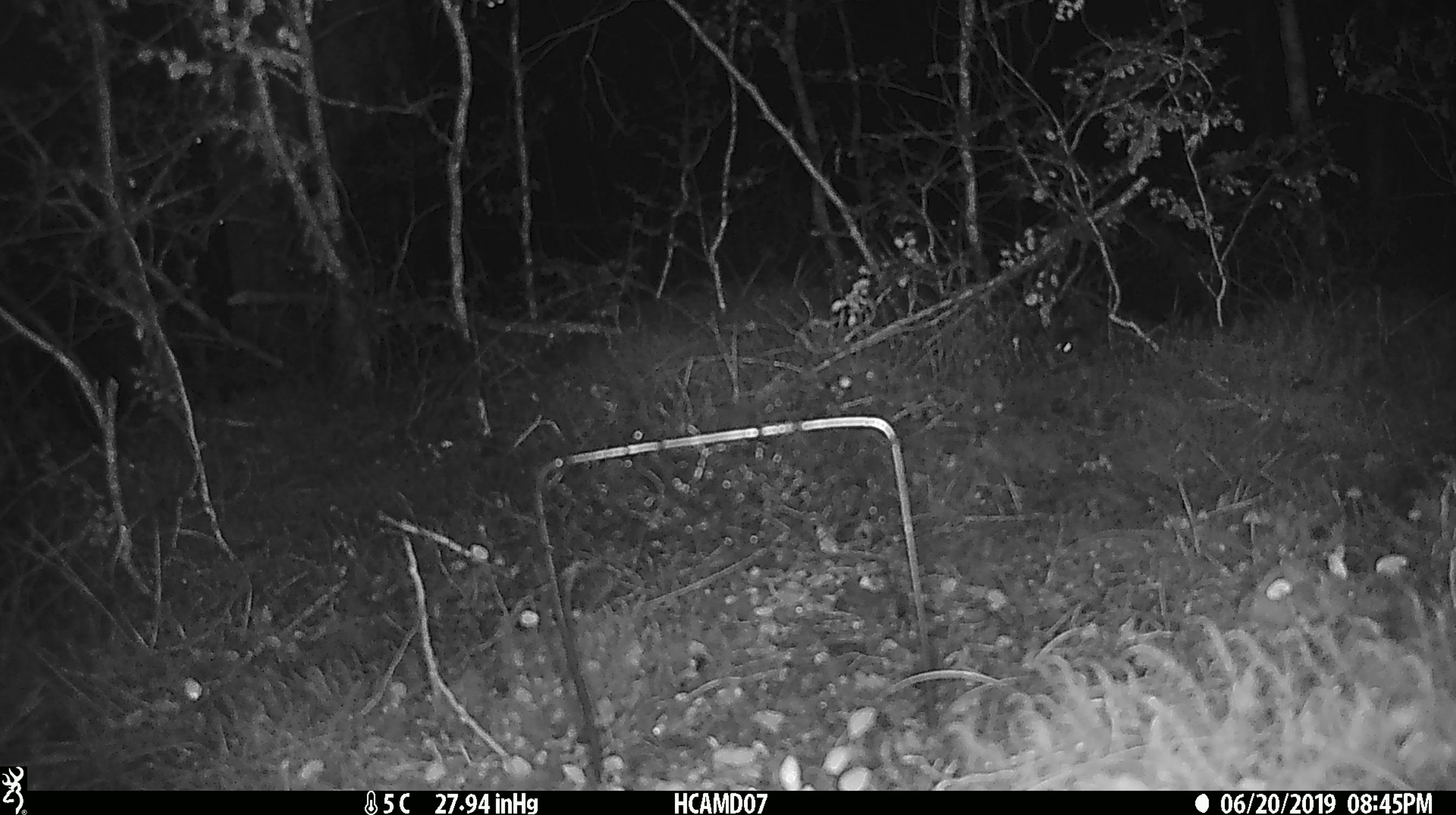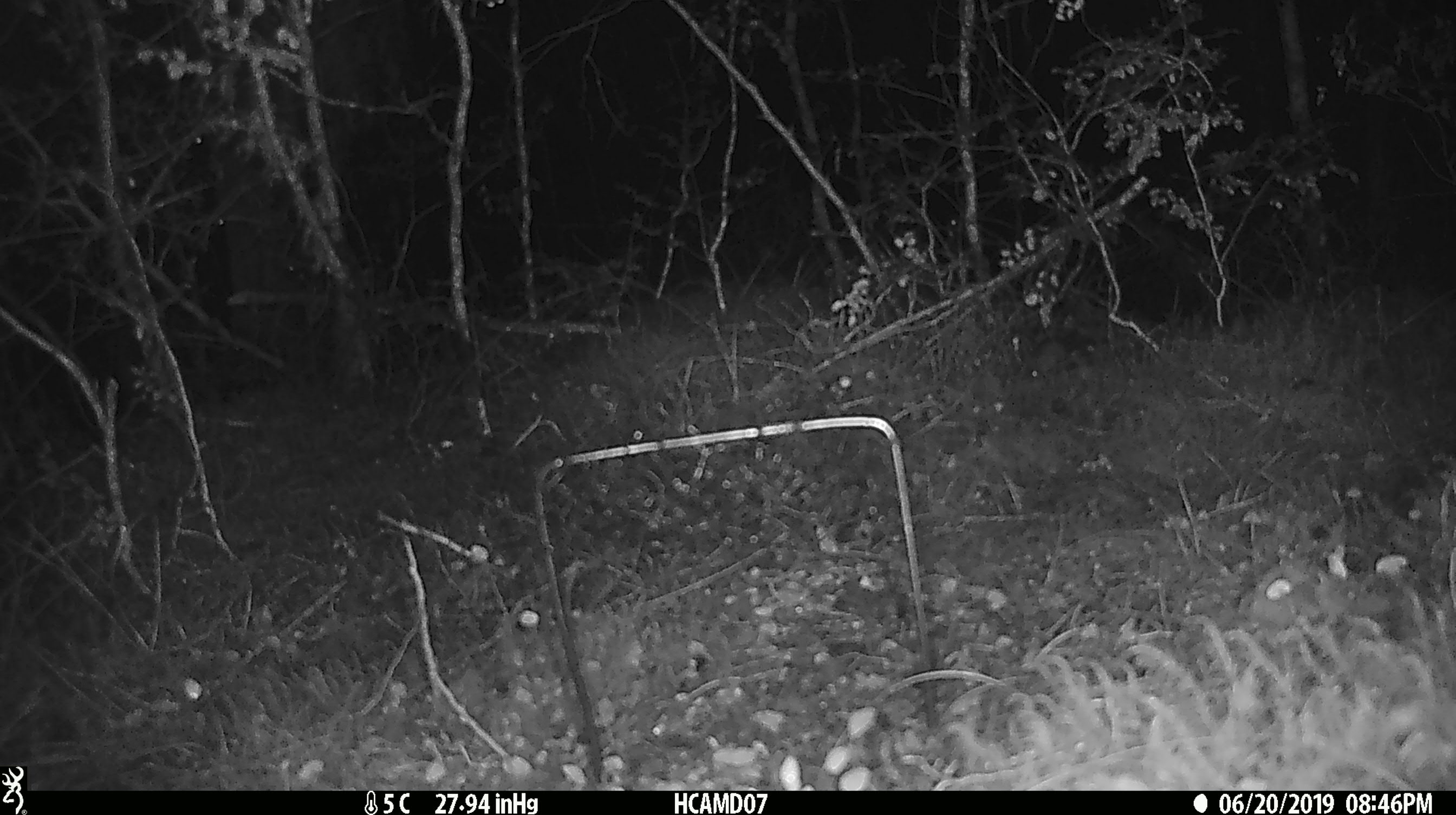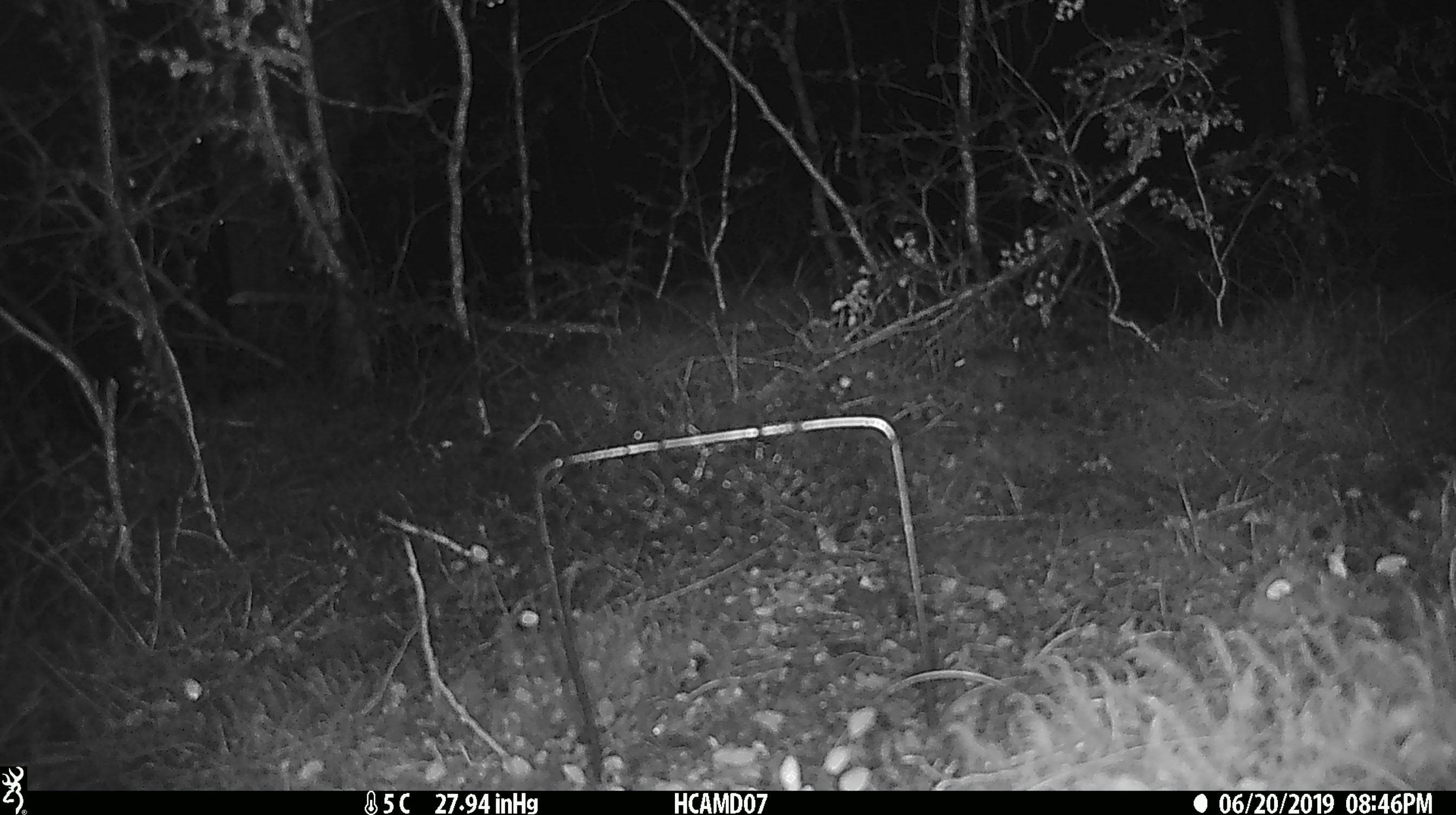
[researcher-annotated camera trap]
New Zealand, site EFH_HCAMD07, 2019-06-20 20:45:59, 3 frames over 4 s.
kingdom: Animalia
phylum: Chordata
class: Mammalia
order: Rodentia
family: Muridae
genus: Mus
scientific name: Mus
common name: mouse